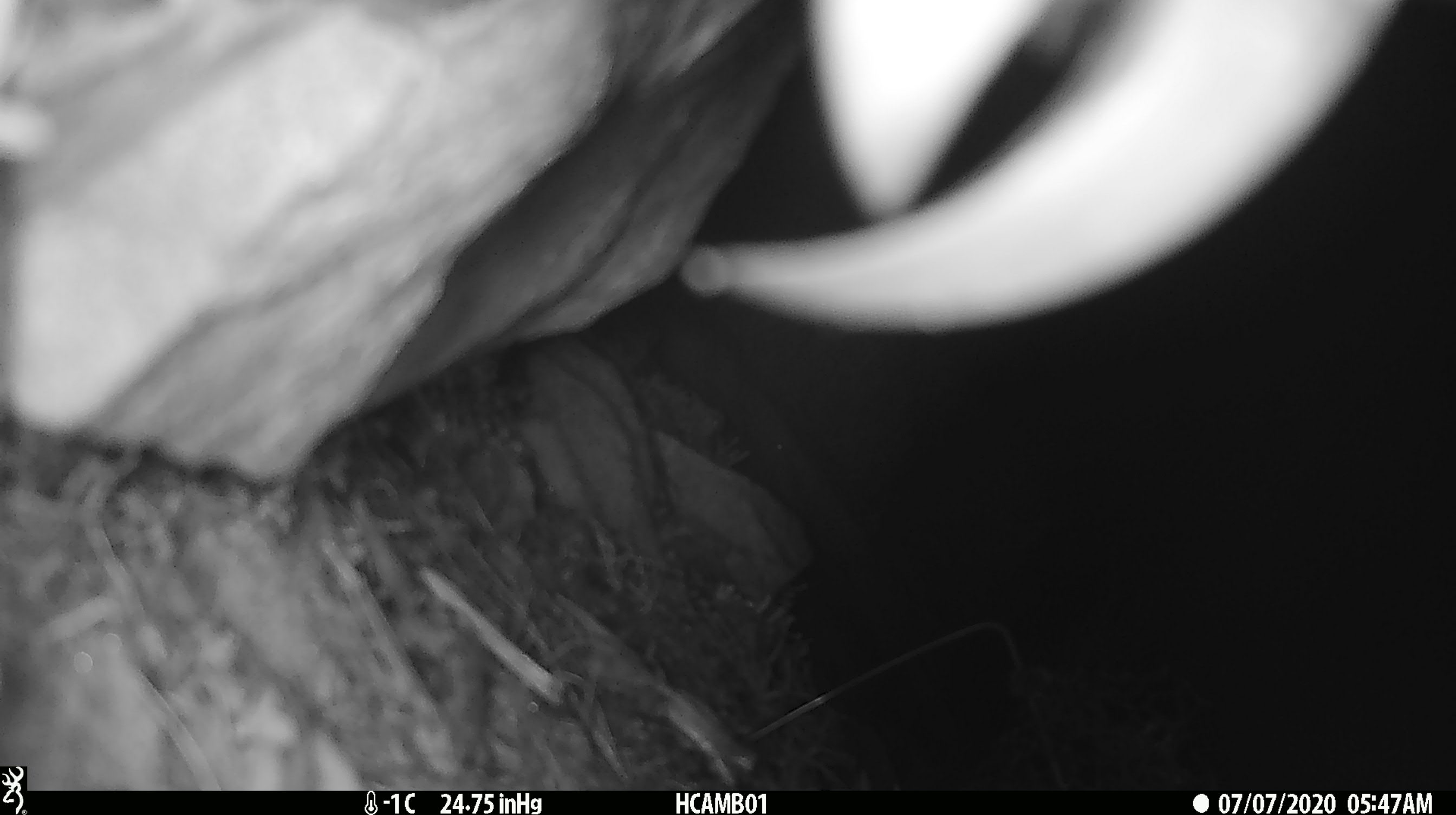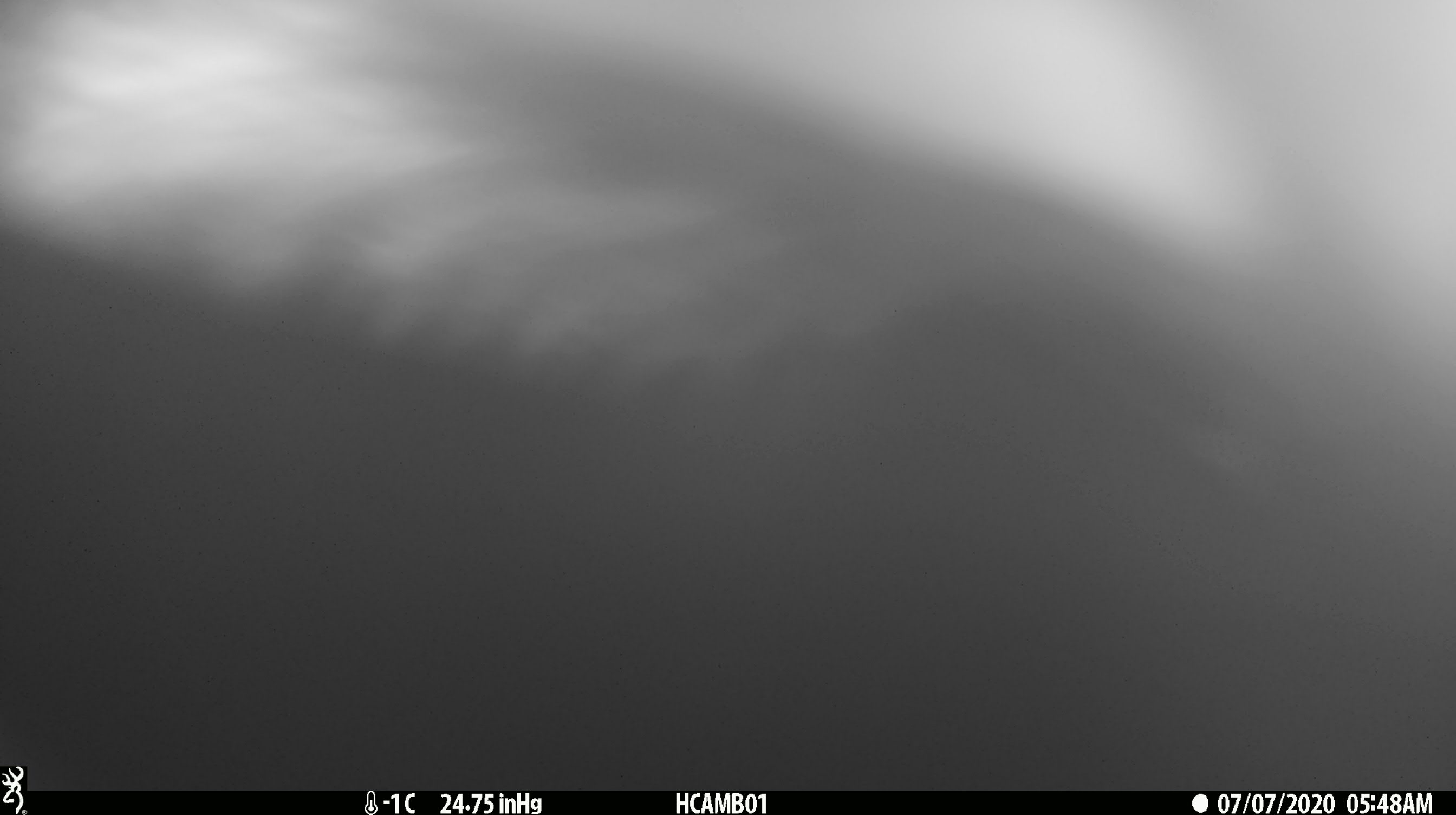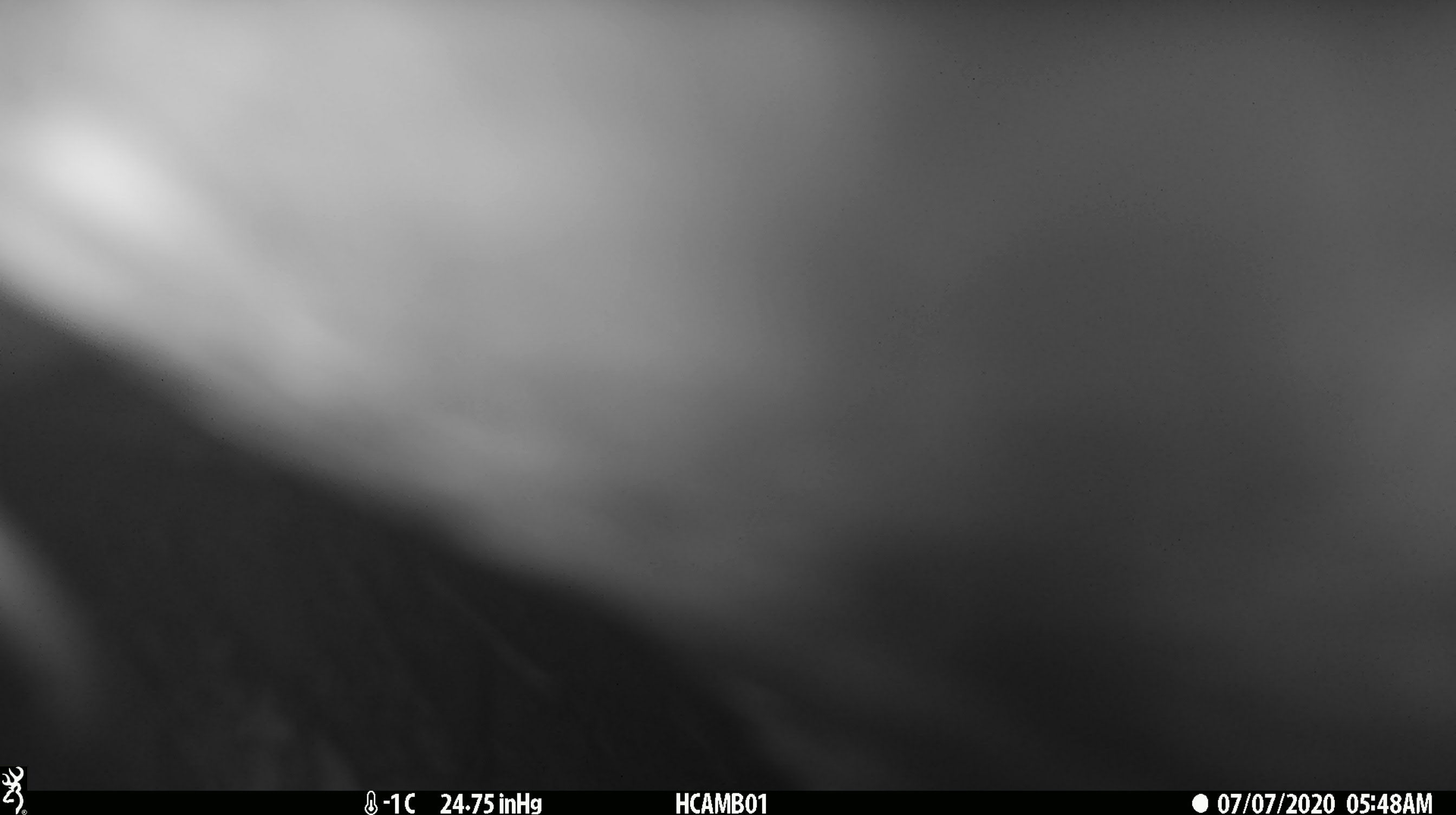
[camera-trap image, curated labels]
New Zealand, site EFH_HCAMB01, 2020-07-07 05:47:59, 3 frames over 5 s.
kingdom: Animalia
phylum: Chordata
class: Aves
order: Psittaciformes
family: Strigopidae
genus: Nestor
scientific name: Nestor notabilis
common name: kea